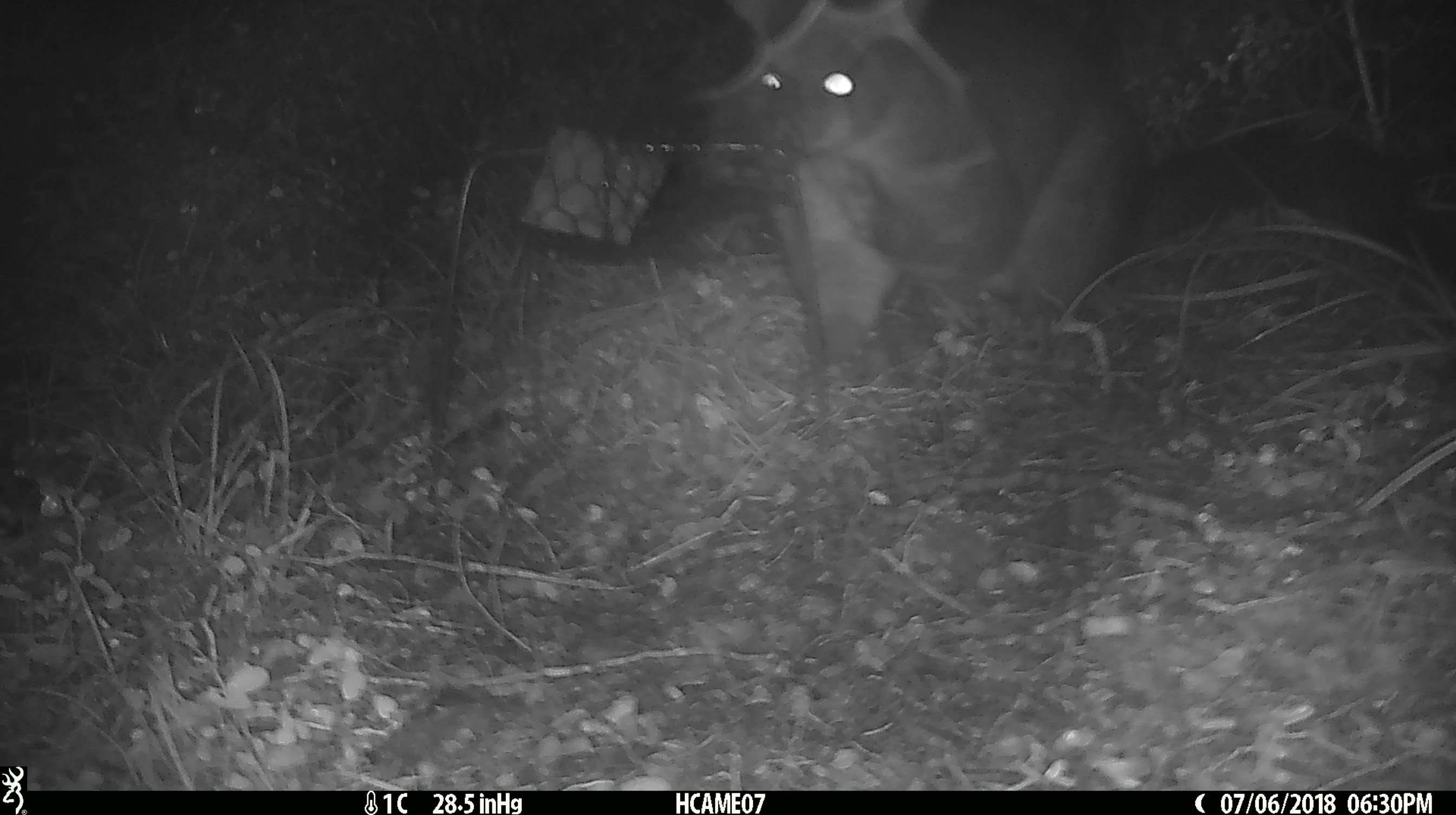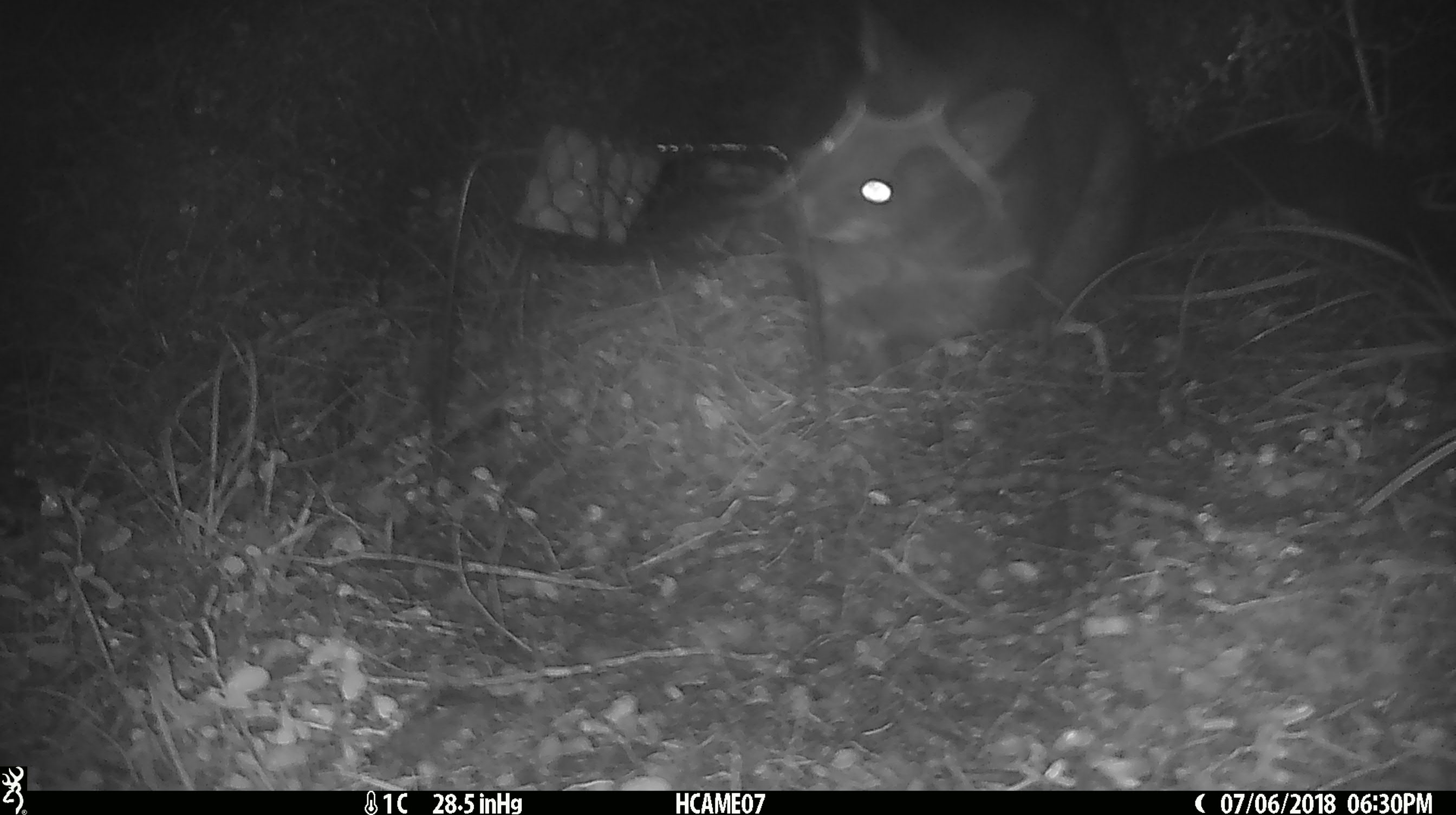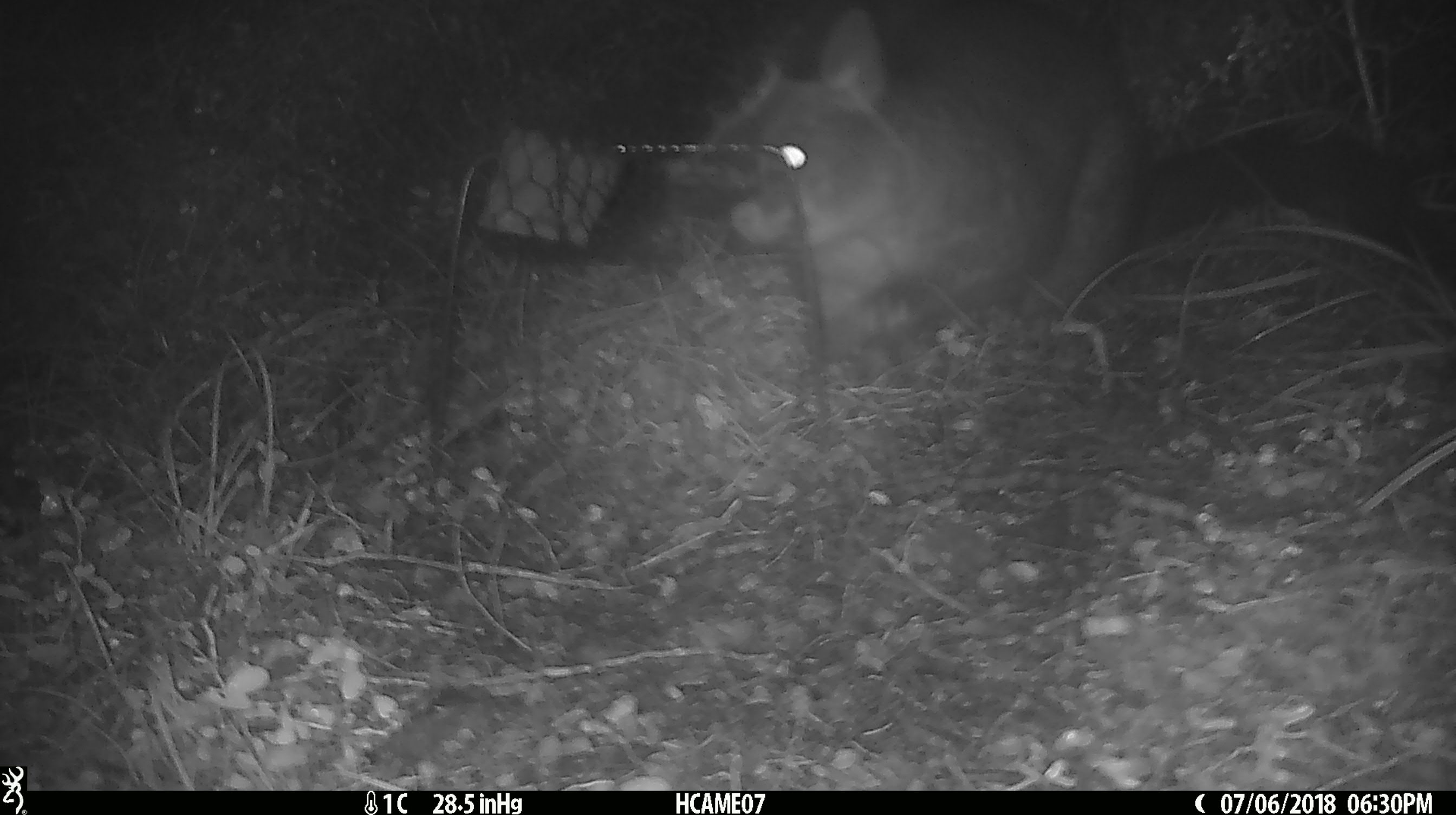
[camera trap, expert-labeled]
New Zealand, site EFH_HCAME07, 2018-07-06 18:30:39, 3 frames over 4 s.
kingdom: Animalia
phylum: Chordata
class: Mammalia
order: Diprotodontia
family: Phalangeridae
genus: Trichosurus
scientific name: Trichosurus vulpecula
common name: common brushtail possum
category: possum